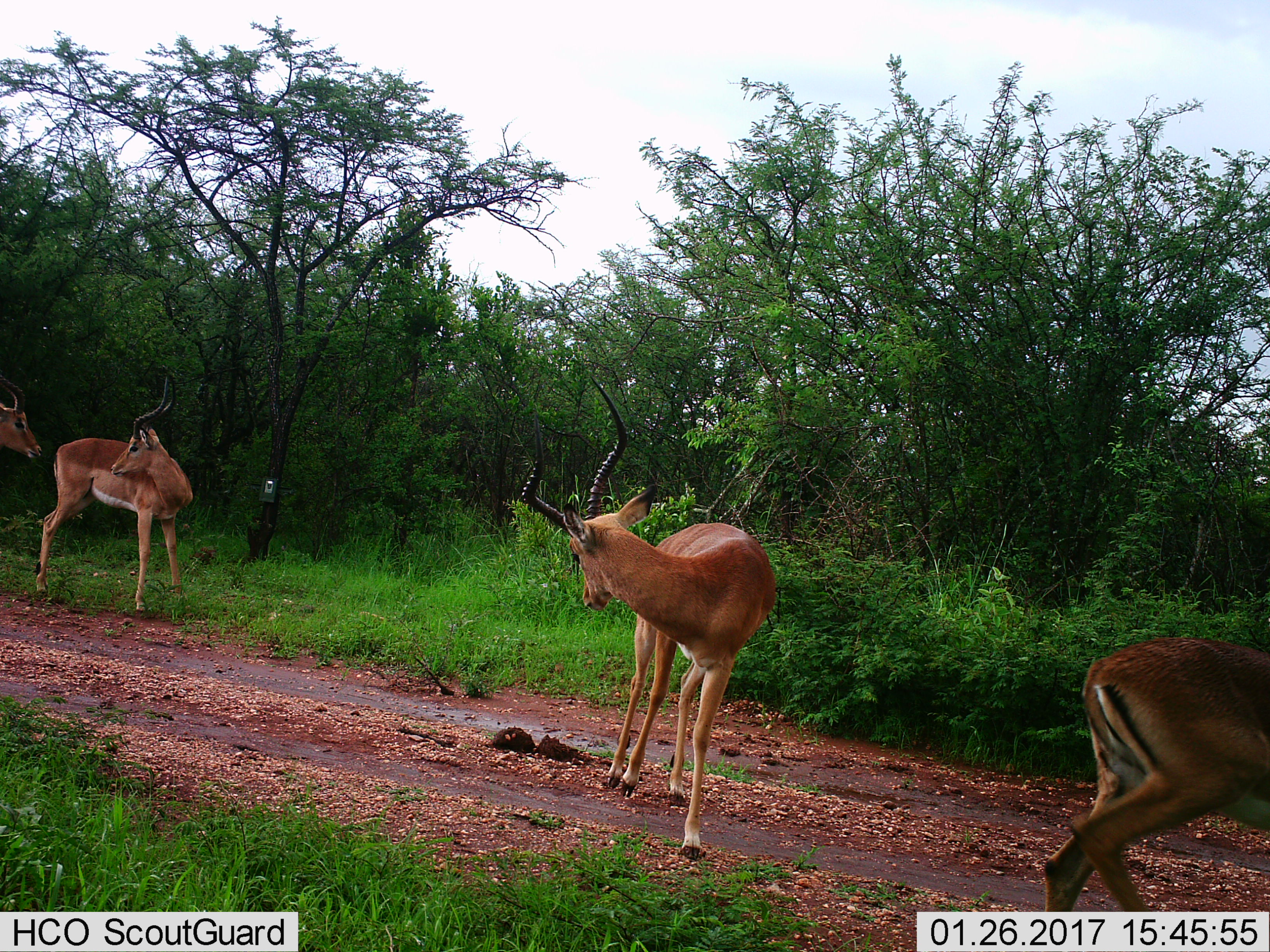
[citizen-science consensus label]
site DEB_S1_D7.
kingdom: Animalia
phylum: Chordata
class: Mammalia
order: Artiodactyla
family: Bovidae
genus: Aepyceros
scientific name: Aepyceros melampus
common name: impala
Impala (Aepyceros melampus), count 4. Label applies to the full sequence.